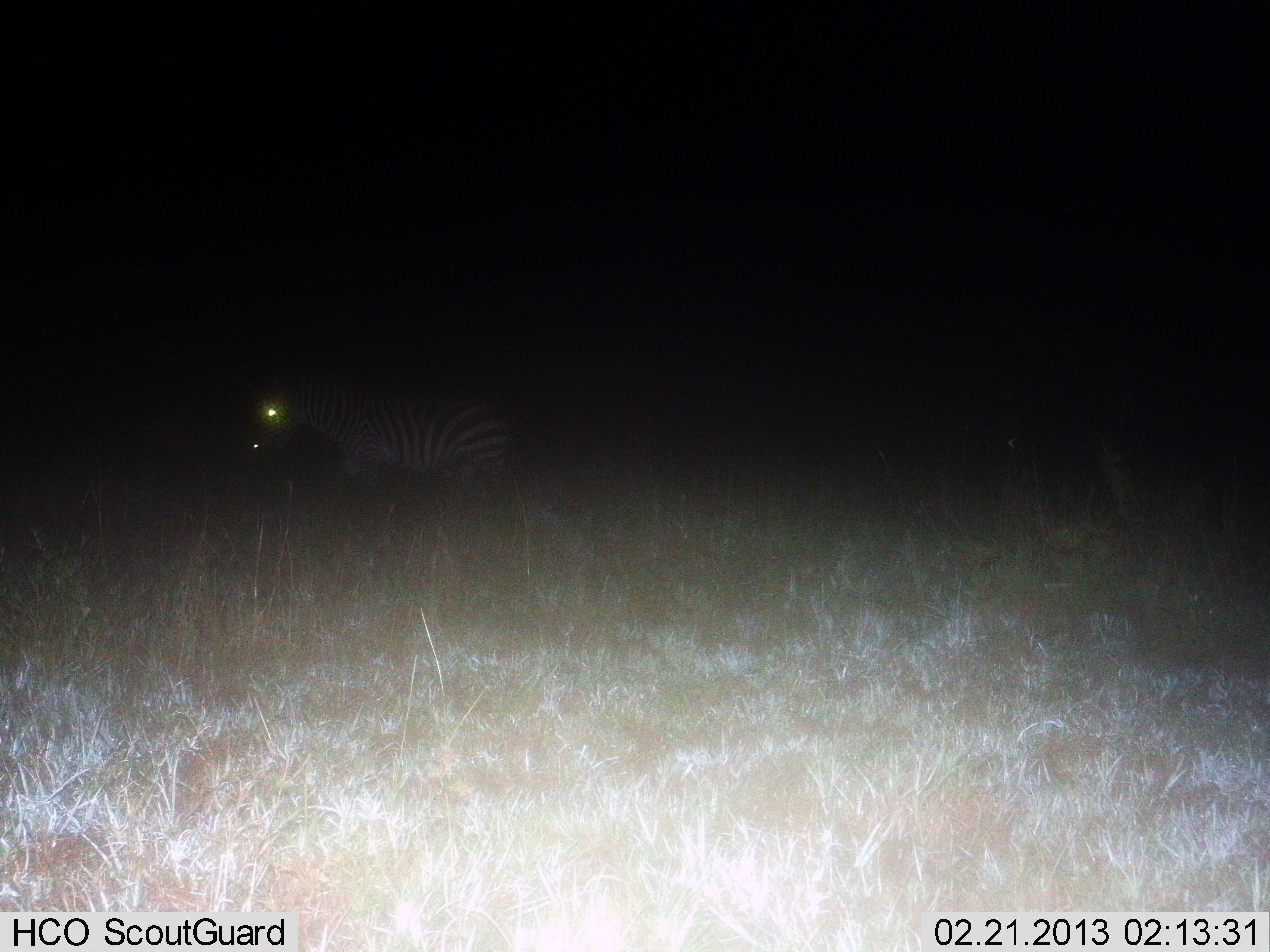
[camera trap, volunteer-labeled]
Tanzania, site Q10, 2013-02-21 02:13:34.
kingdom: Animalia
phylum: Chordata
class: Mammalia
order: Perissodactyla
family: Equidae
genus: Equus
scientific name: Equus quagga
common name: plains zebra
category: zebra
Zebra (plains zebra) (Equus quagga), count 1. Behavior (volunteer vote fractions): standing 31%, resting 0%, moving 67%, interacting 3%. Young present (vote fraction): 0%. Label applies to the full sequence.